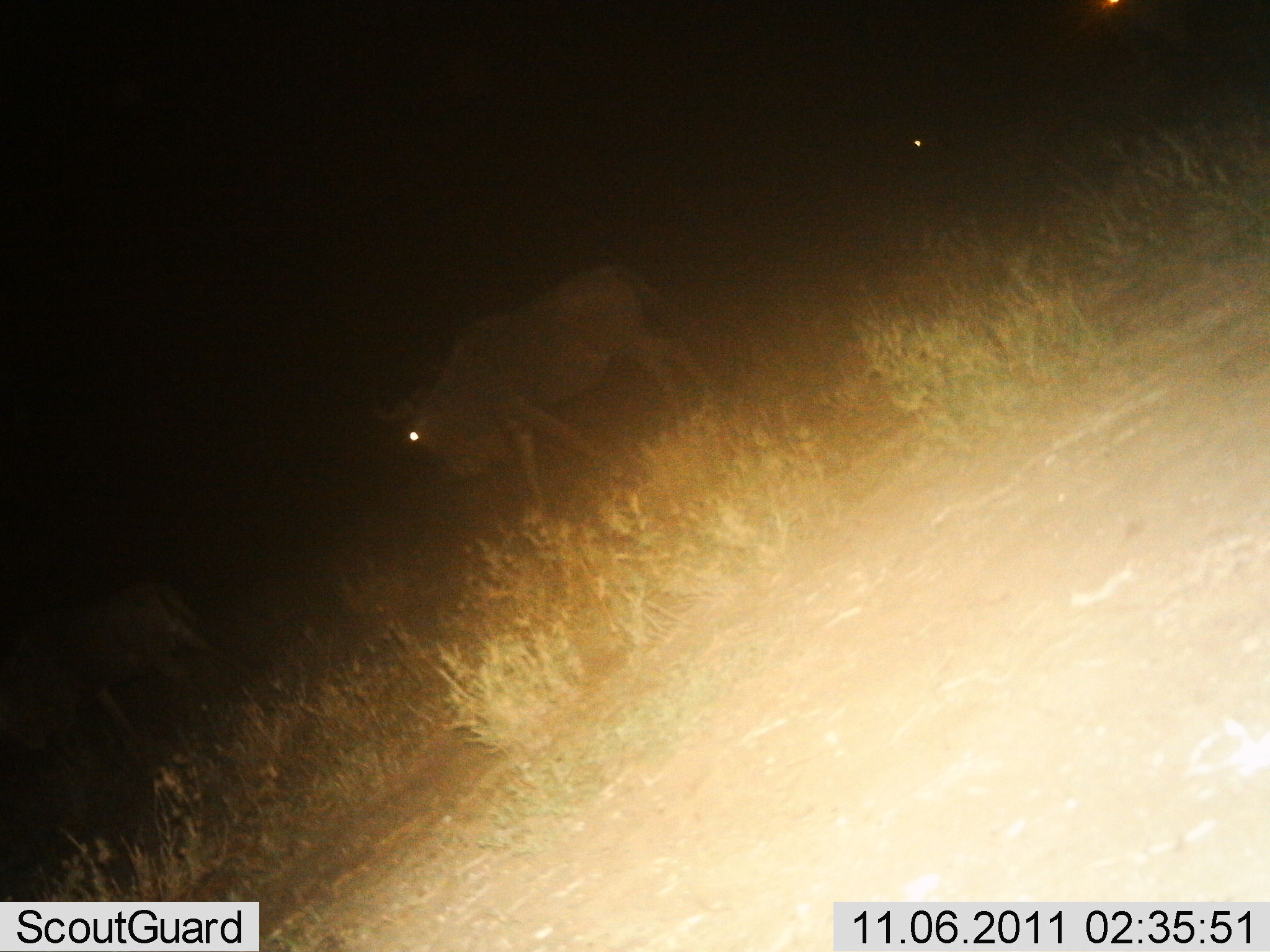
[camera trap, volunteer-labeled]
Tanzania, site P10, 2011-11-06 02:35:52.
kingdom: Animalia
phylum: Chordata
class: Mammalia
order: Artiodactyla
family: Bovidae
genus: Connochaetes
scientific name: Connochaetes taurinus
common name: blue wildebeest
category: wildebeest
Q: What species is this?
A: Wildebeest (blue wildebeest) (Connochaetes taurinus).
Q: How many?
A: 2.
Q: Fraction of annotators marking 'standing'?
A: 27%.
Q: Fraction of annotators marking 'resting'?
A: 0%.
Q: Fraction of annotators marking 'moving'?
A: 73%.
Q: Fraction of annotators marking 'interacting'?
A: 0%.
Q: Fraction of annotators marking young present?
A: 0%.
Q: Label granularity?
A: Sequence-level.